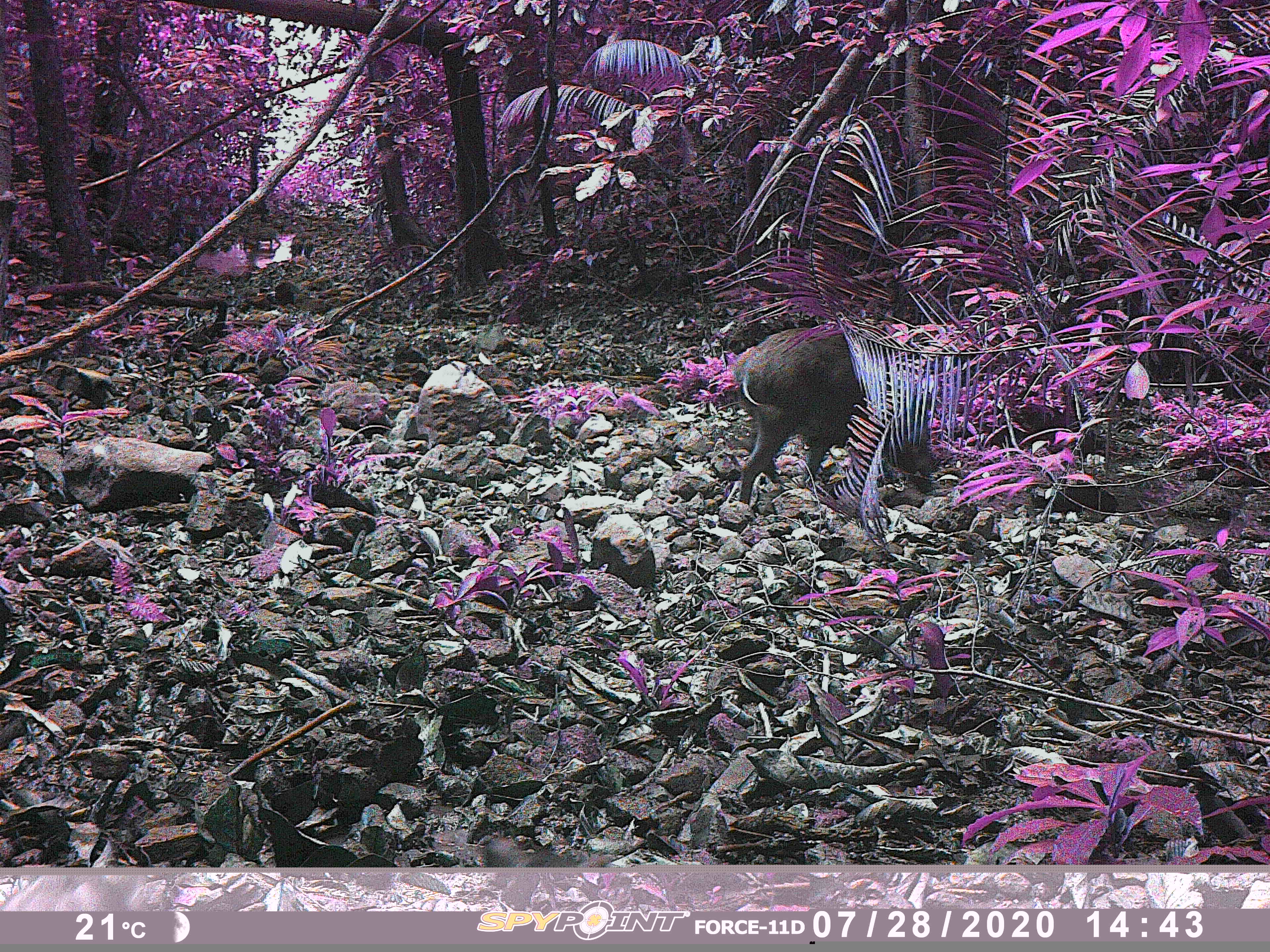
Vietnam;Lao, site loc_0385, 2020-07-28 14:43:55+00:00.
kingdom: Animalia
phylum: Chordata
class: Mammalia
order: Artiodactyla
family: Suidae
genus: Sus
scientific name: Sus scrofa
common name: eurasian wild pig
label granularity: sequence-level